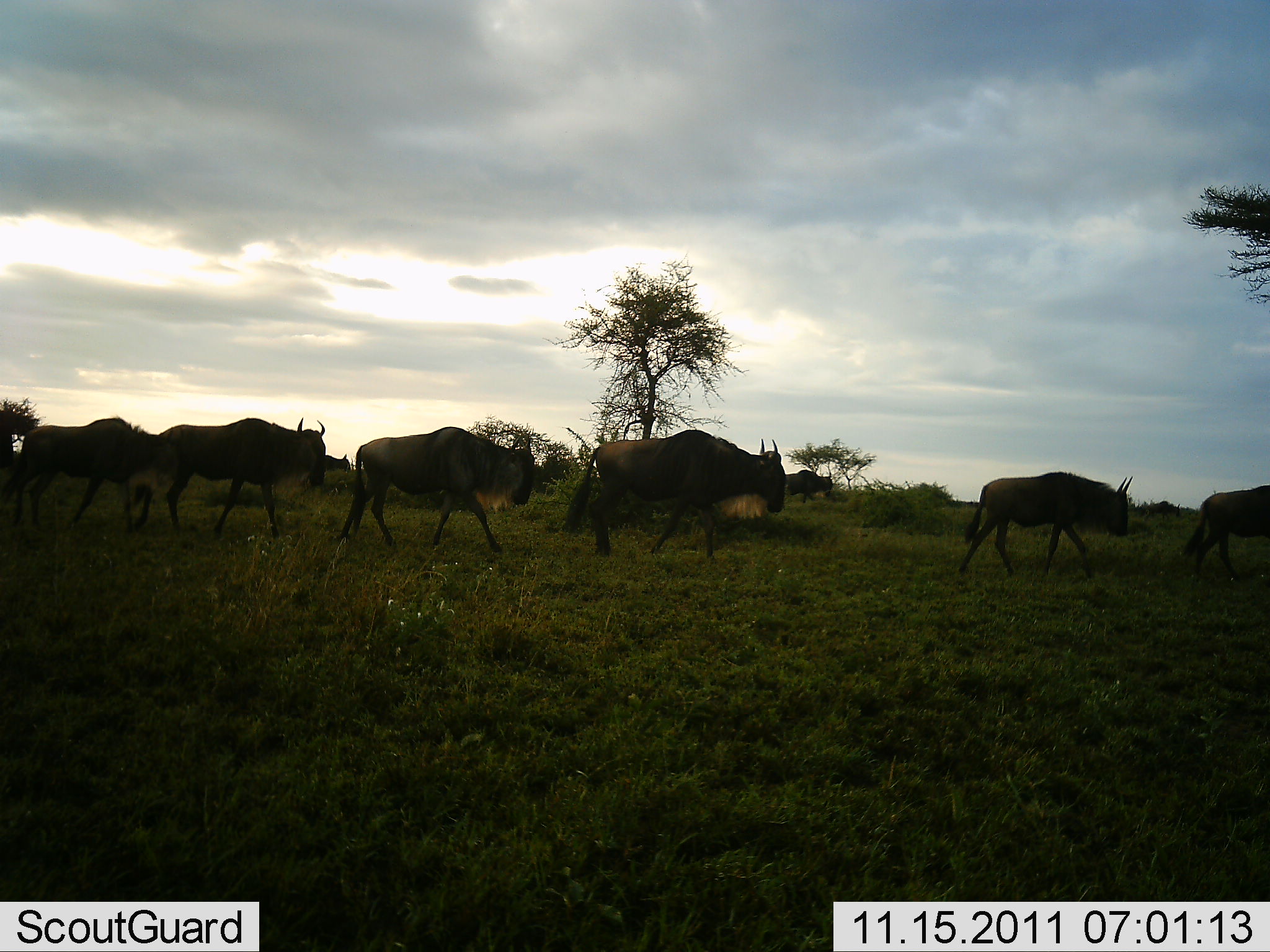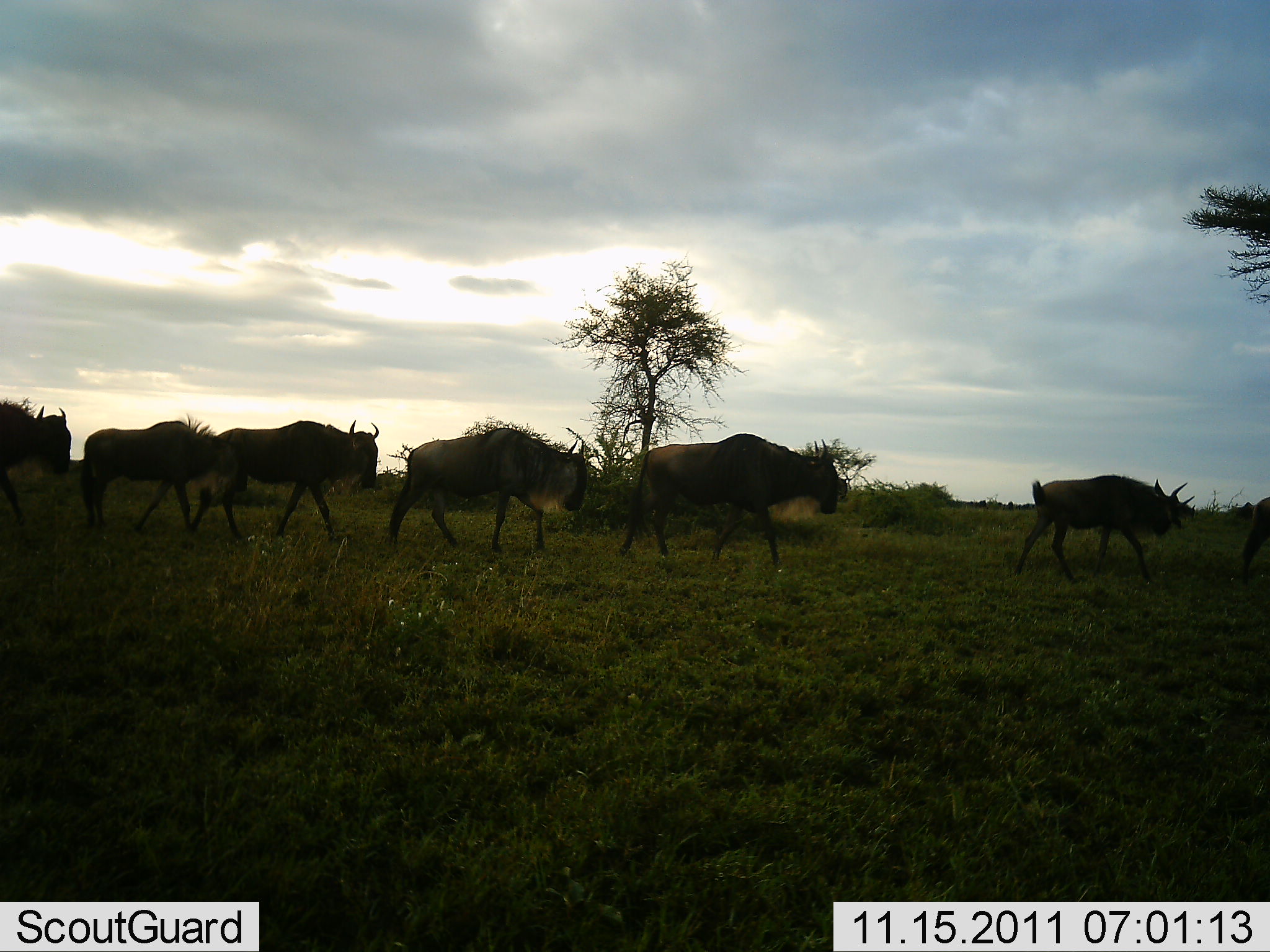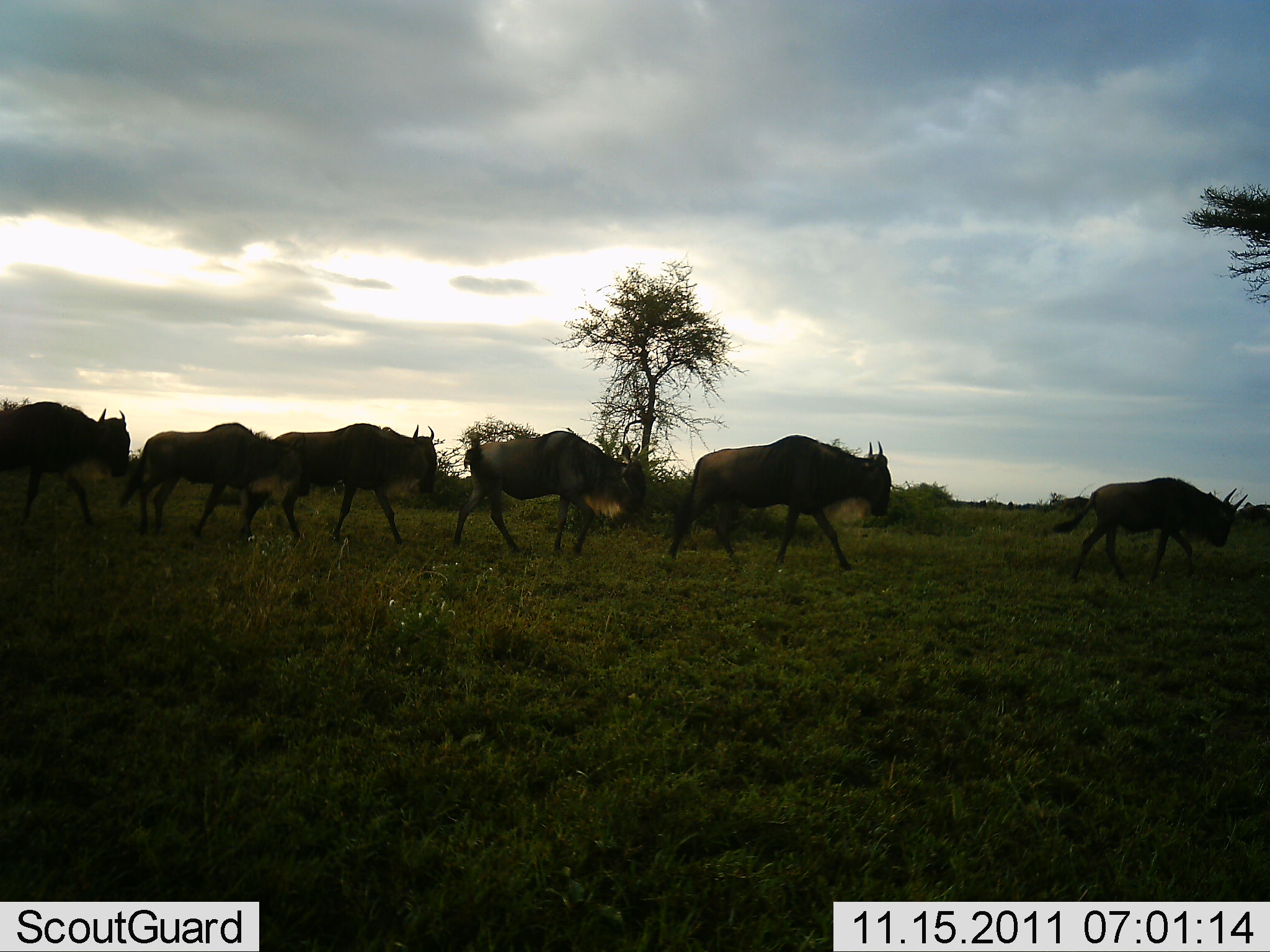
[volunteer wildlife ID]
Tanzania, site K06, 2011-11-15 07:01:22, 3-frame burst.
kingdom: Animalia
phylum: Chordata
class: Mammalia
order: Artiodactyla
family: Bovidae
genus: Connochaetes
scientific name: Connochaetes taurinus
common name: blue wildebeest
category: wildebeest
Wildebeest (blue wildebeest) (Connochaetes taurinus), count 7. Behavior (volunteer vote fractions): standing 0%, resting 0%, moving 100%, interacting 0%. Young present (vote fraction): 0%. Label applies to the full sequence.